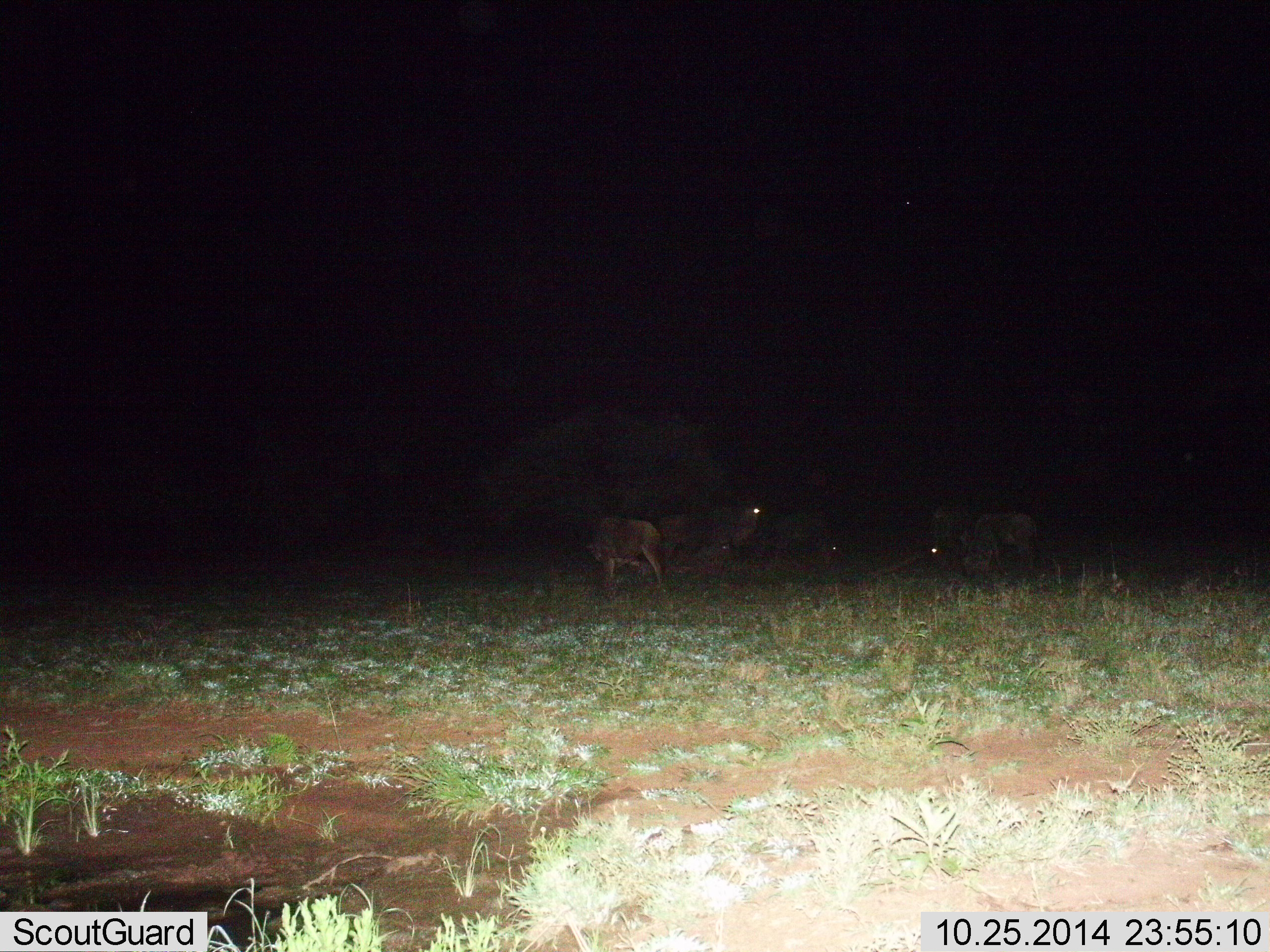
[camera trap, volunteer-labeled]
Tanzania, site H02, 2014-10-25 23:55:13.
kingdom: Animalia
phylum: Chordata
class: Mammalia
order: Artiodactyla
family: Bovidae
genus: Connochaetes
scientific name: Connochaetes taurinus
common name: blue wildebeest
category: wildebeest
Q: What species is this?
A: Wildebeest (blue wildebeest) (Connochaetes taurinus).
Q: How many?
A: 5.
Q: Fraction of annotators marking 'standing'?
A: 60%.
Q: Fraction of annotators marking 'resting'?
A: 50%.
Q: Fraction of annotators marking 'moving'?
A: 0%.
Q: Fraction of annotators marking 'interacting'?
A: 0%.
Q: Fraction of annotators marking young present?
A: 0%.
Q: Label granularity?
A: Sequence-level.